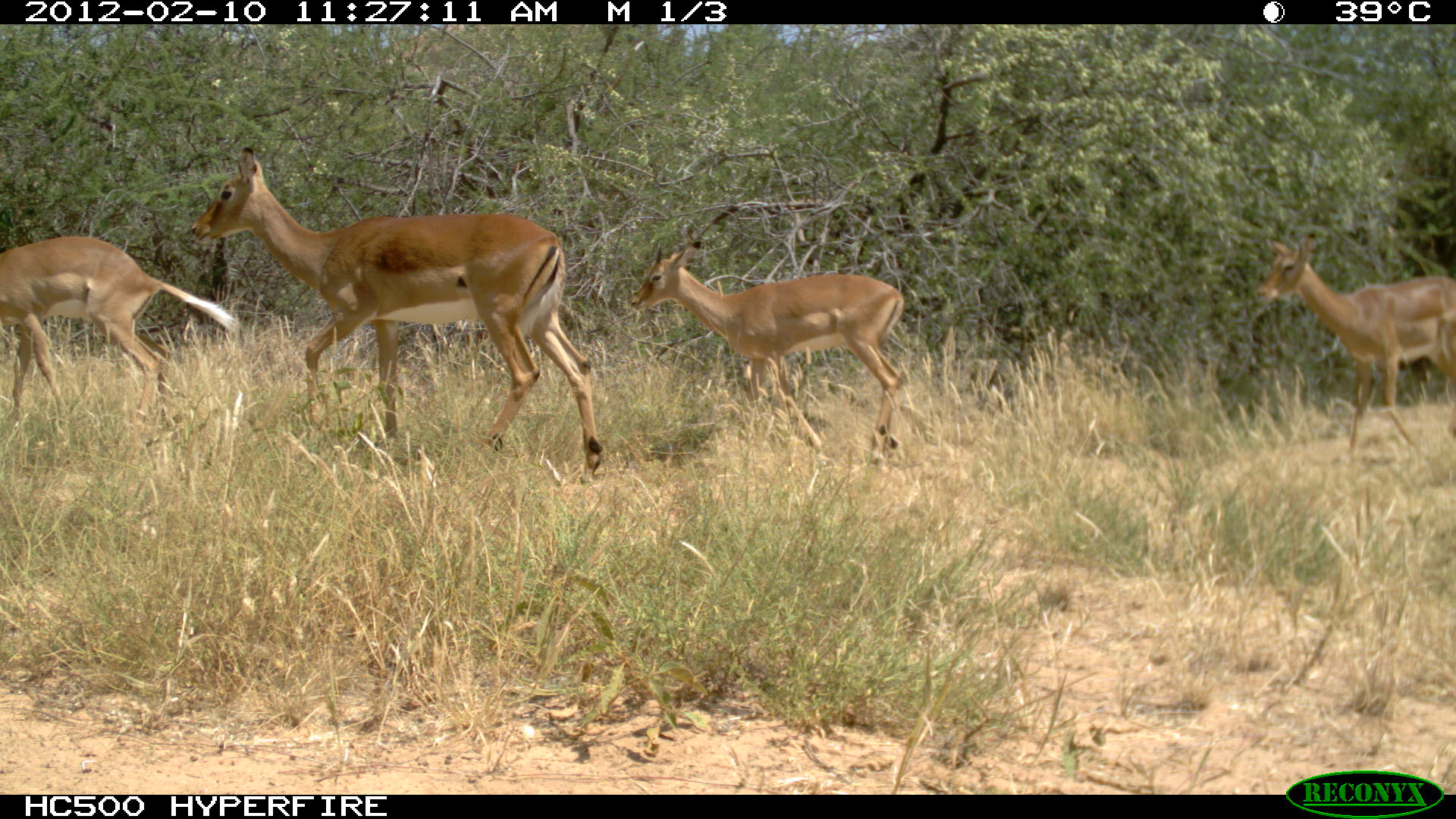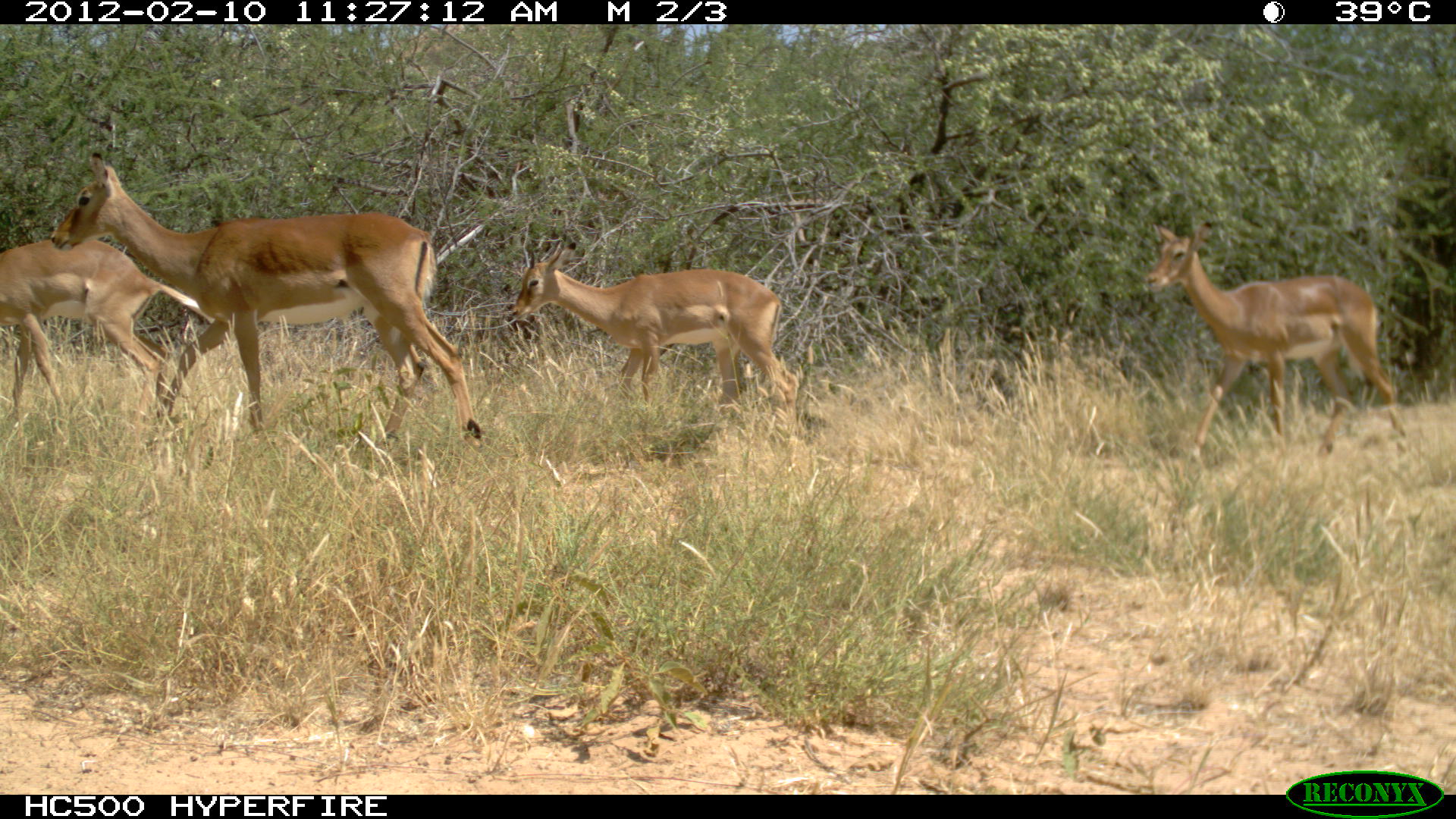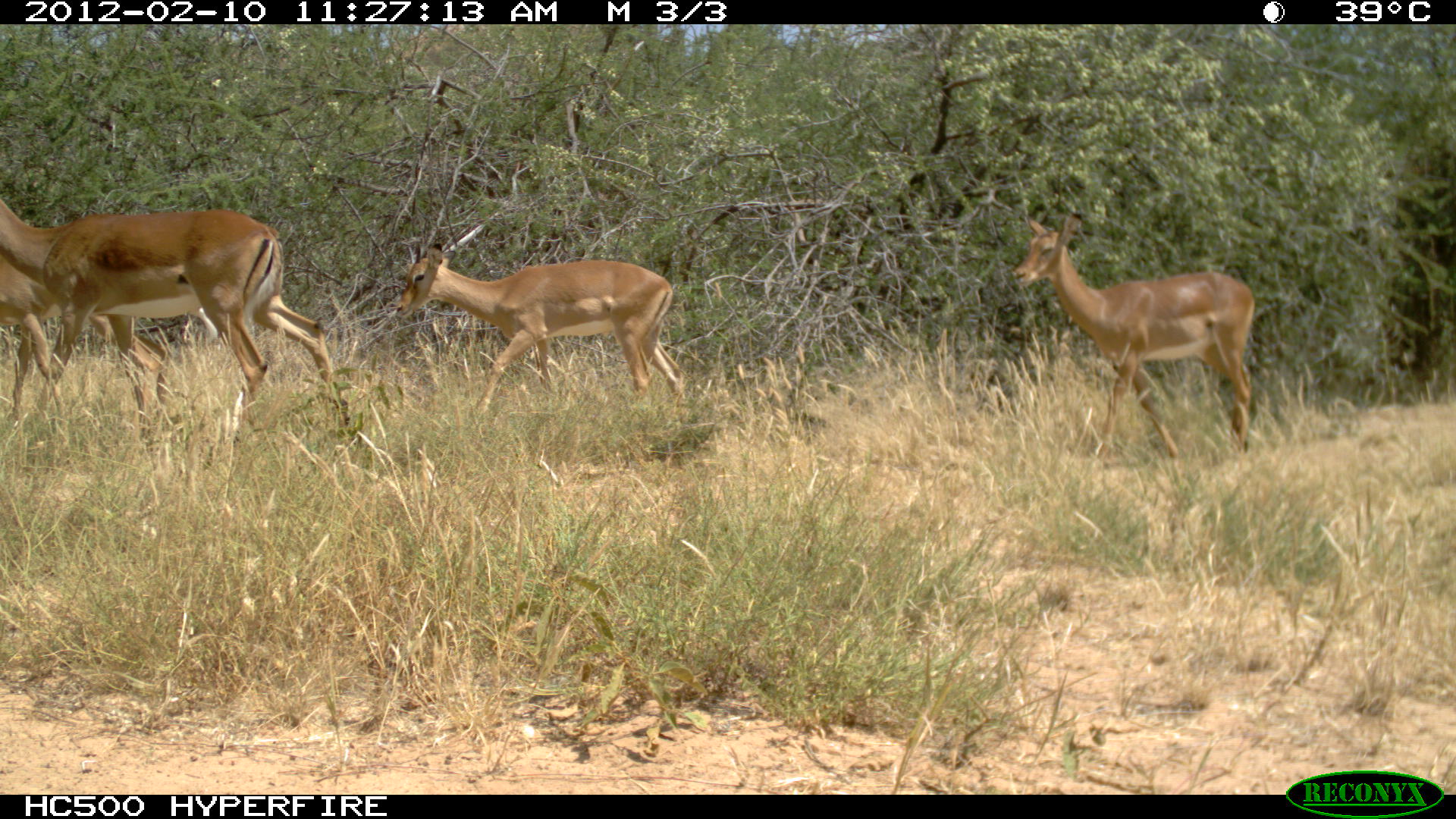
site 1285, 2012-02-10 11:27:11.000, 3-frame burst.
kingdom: Animalia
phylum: Chordata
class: Mammalia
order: Artiodactyla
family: Bovidae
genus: Aepyceros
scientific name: Aepyceros melampus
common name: impala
Aepyceros melampus (impala), count 4.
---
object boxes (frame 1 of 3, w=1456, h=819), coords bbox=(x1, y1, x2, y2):
aepyceros melampus: bbox=(188, 145, 603, 473); bbox=(628, 244, 906, 469); bbox=(1251, 232, 1453, 469); bbox=(0, 232, 240, 426)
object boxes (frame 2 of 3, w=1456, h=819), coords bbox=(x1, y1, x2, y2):
aepyceros melampus: bbox=(47, 149, 487, 453); bbox=(1142, 217, 1406, 462); bbox=(509, 236, 799, 434); bbox=(0, 235, 216, 426)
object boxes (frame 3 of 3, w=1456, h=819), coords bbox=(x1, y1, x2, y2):
aepyceros melampus: bbox=(0, 204, 341, 429); bbox=(1009, 209, 1256, 459); bbox=(394, 240, 687, 421); bbox=(0, 258, 170, 424)